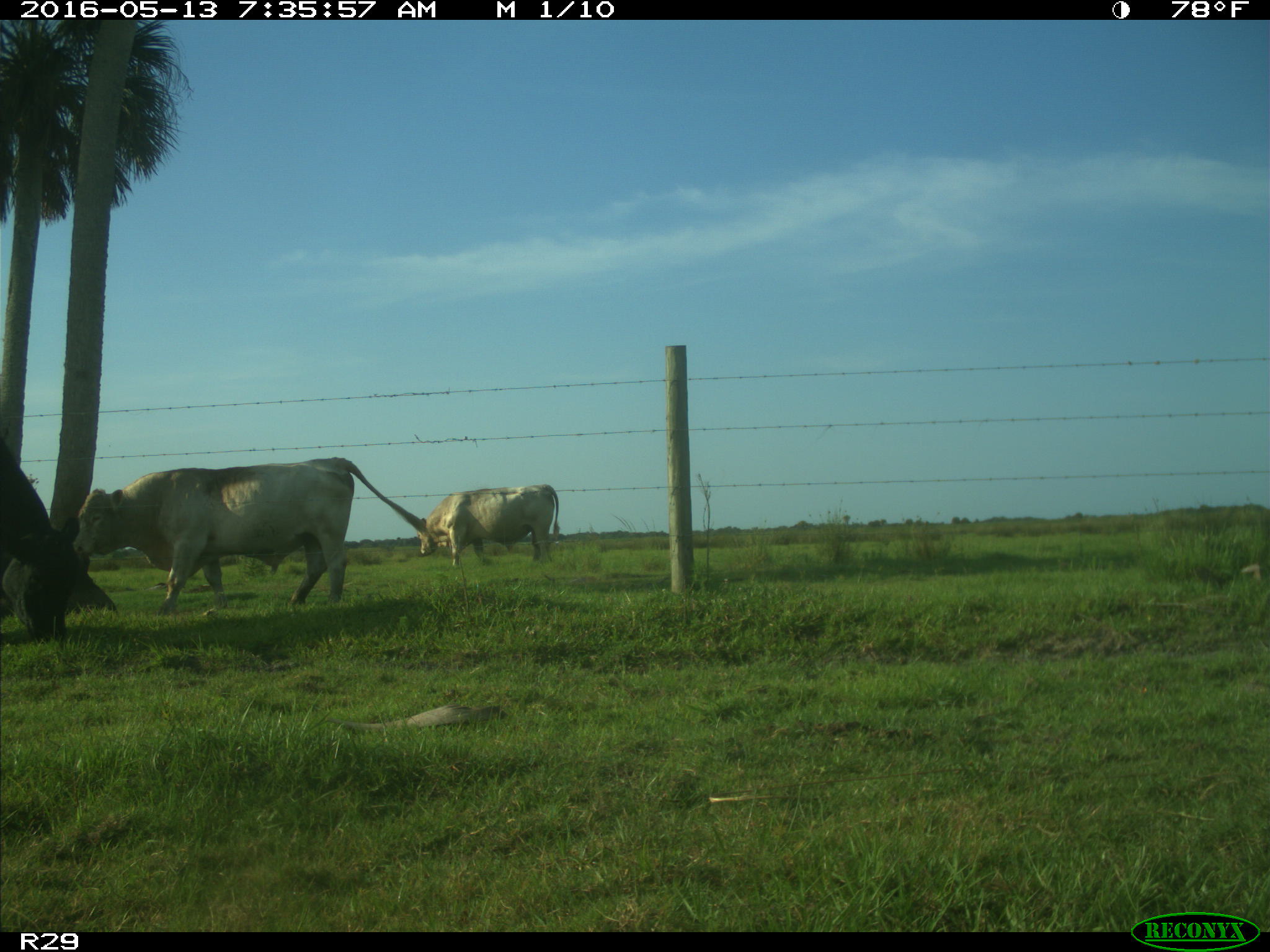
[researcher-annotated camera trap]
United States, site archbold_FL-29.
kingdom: Animalia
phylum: Chordata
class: Mammalia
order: Artiodactyla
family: Bovidae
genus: Bos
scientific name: Bos taurus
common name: domestic cow